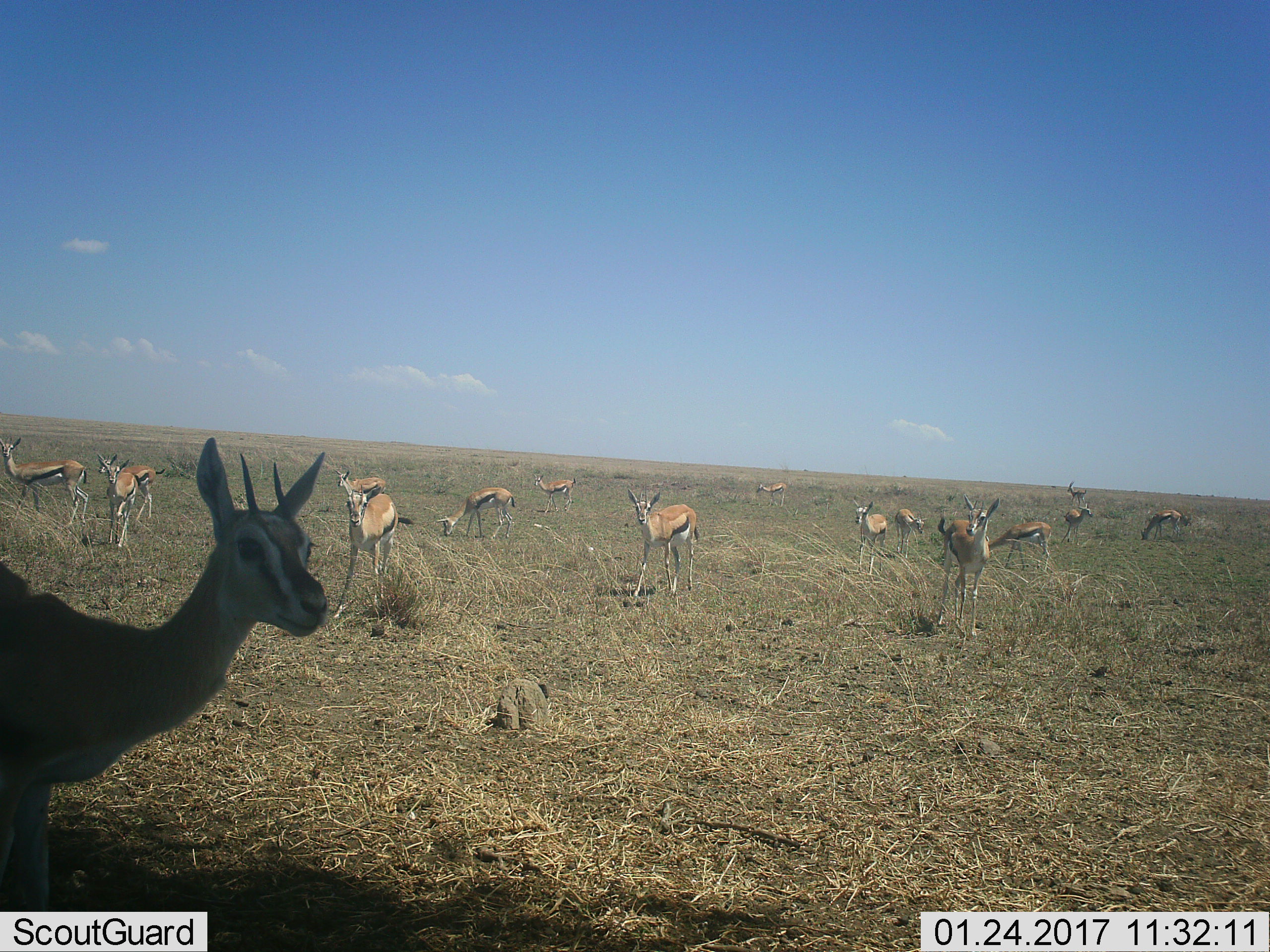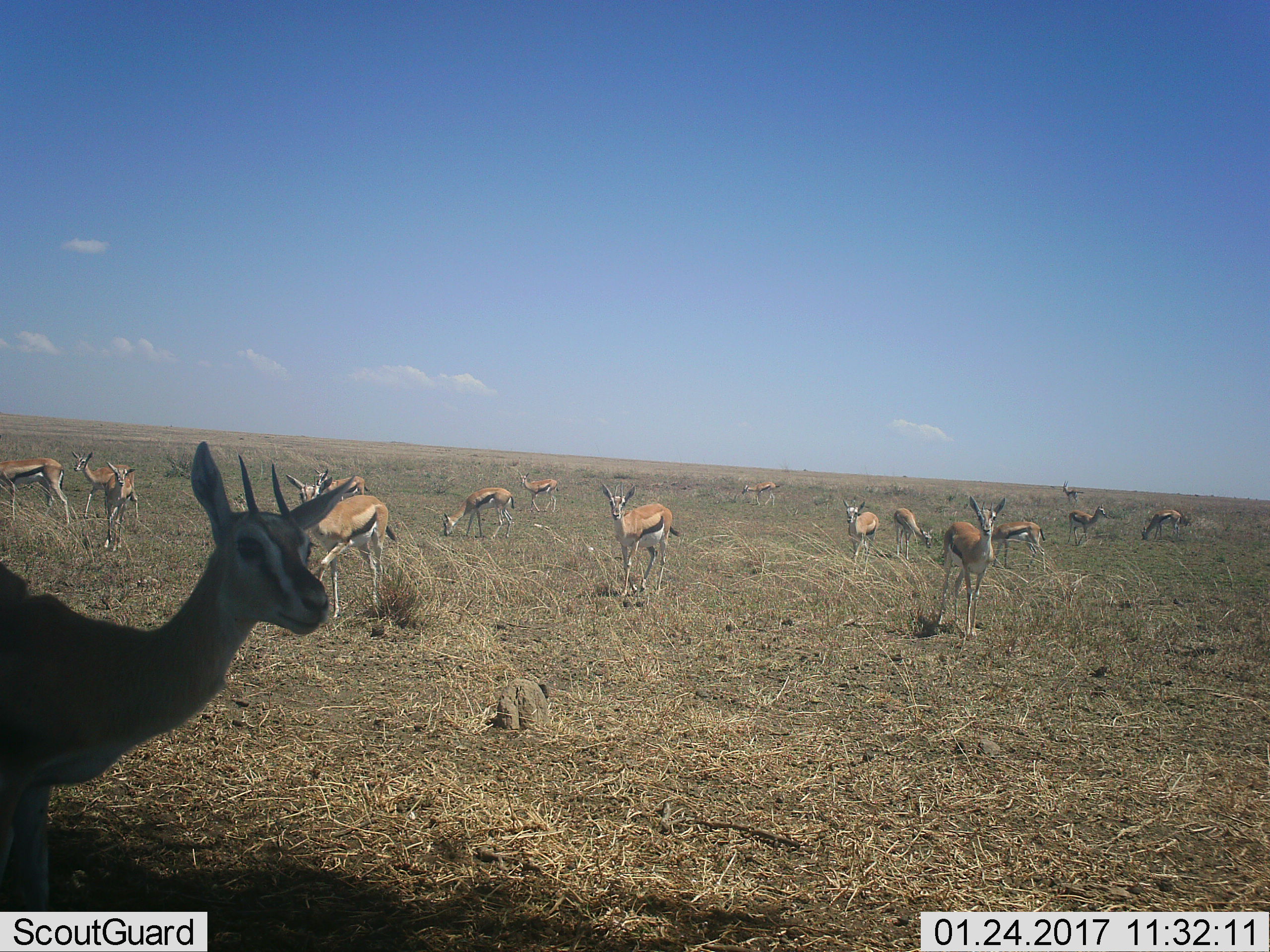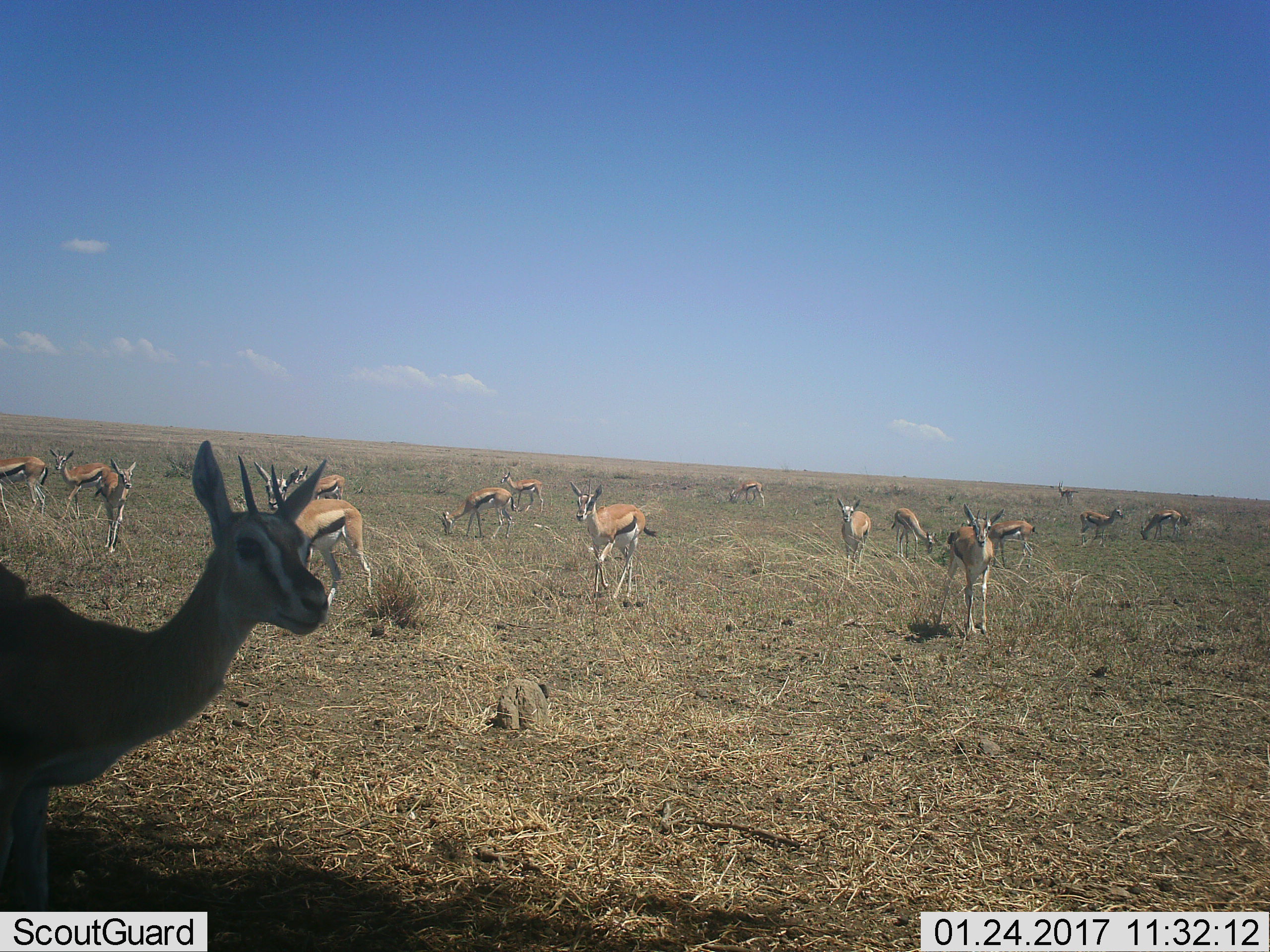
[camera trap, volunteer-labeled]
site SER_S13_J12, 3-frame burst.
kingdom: Animalia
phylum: Chordata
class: Mammalia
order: Artiodactyla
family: Bovidae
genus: Eudorcas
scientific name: Eudorcas thomsonii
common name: thomson's gazelle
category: gazellethomsons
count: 11-50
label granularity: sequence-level